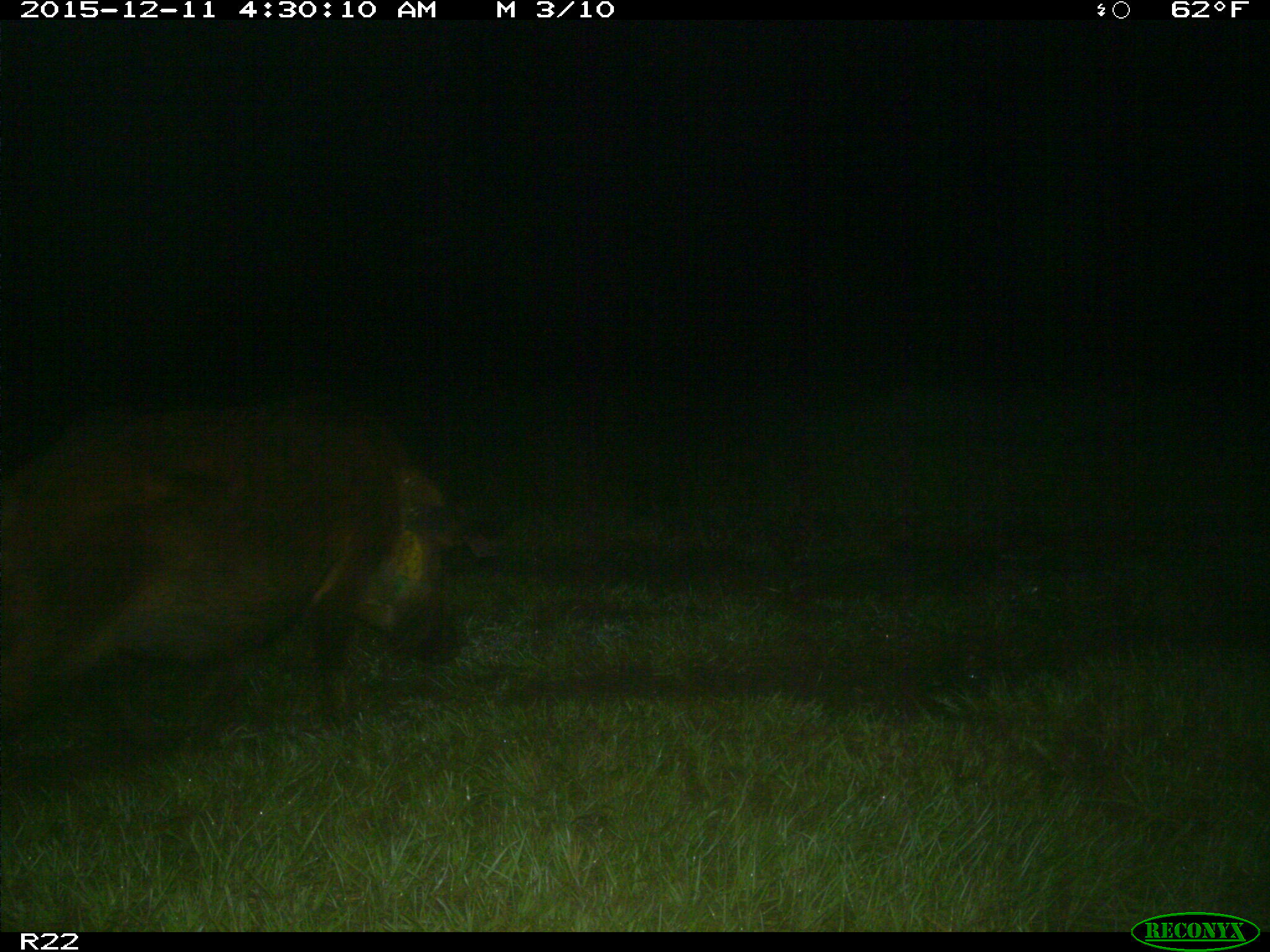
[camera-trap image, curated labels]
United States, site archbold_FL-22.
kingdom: Animalia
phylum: Chordata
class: Mammalia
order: Artiodactyla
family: Suidae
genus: Sus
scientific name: Sus scrofa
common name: wild boar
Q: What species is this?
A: Sus scrofa (wild boar).